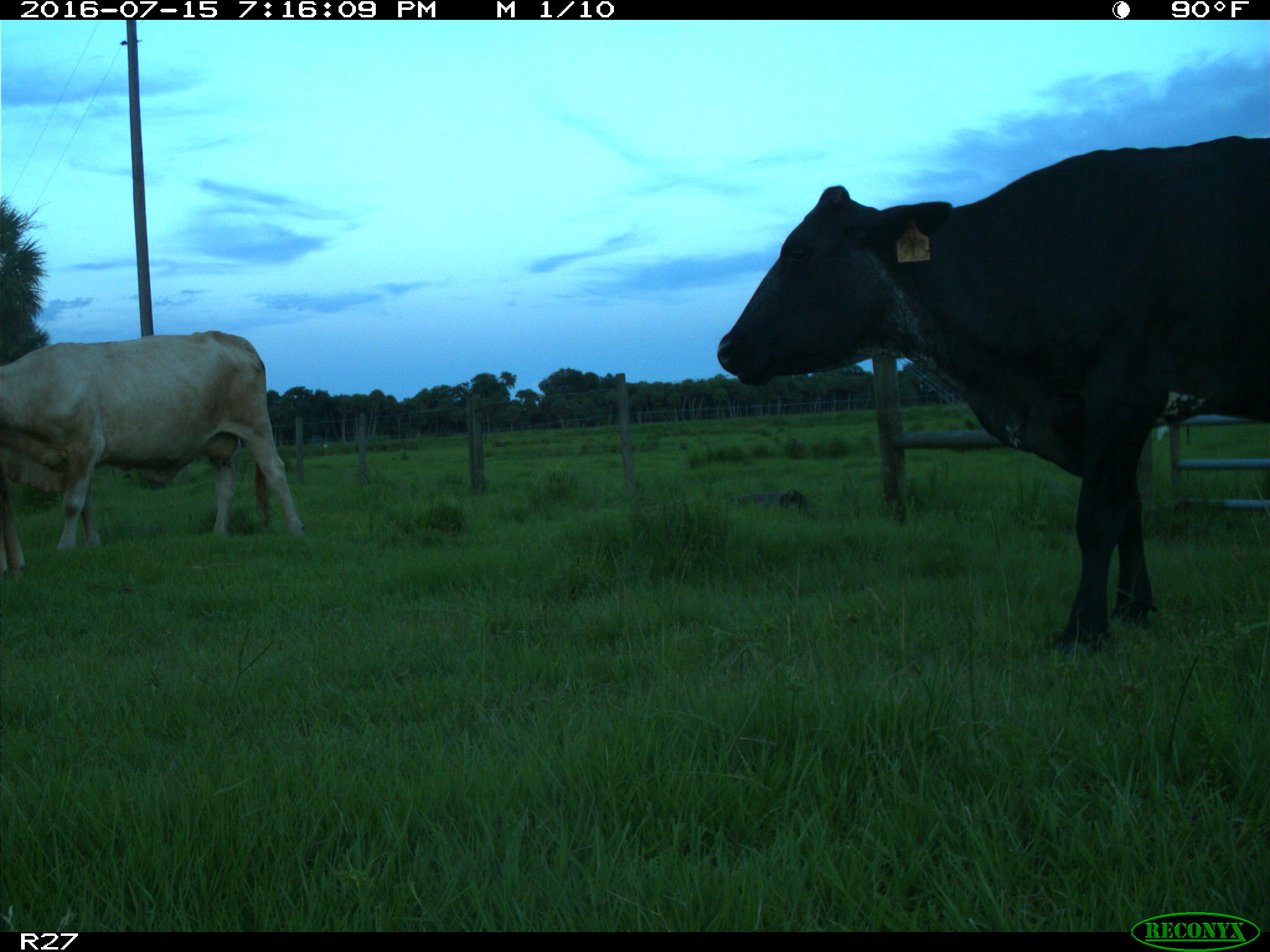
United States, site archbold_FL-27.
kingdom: Animalia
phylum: Chordata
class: Mammalia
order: Artiodactyla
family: Bovidae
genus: Bos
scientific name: Bos taurus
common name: domestic cow